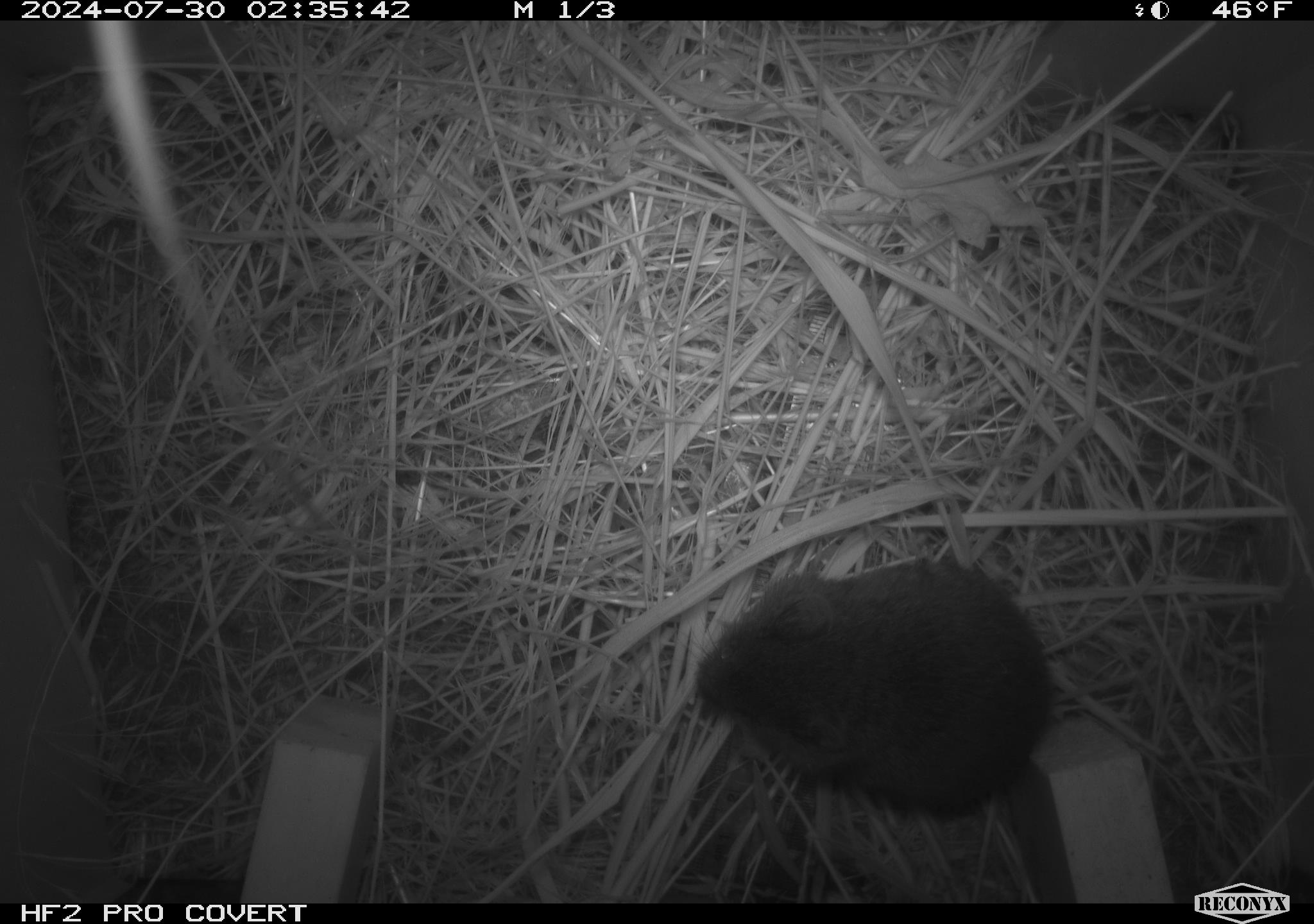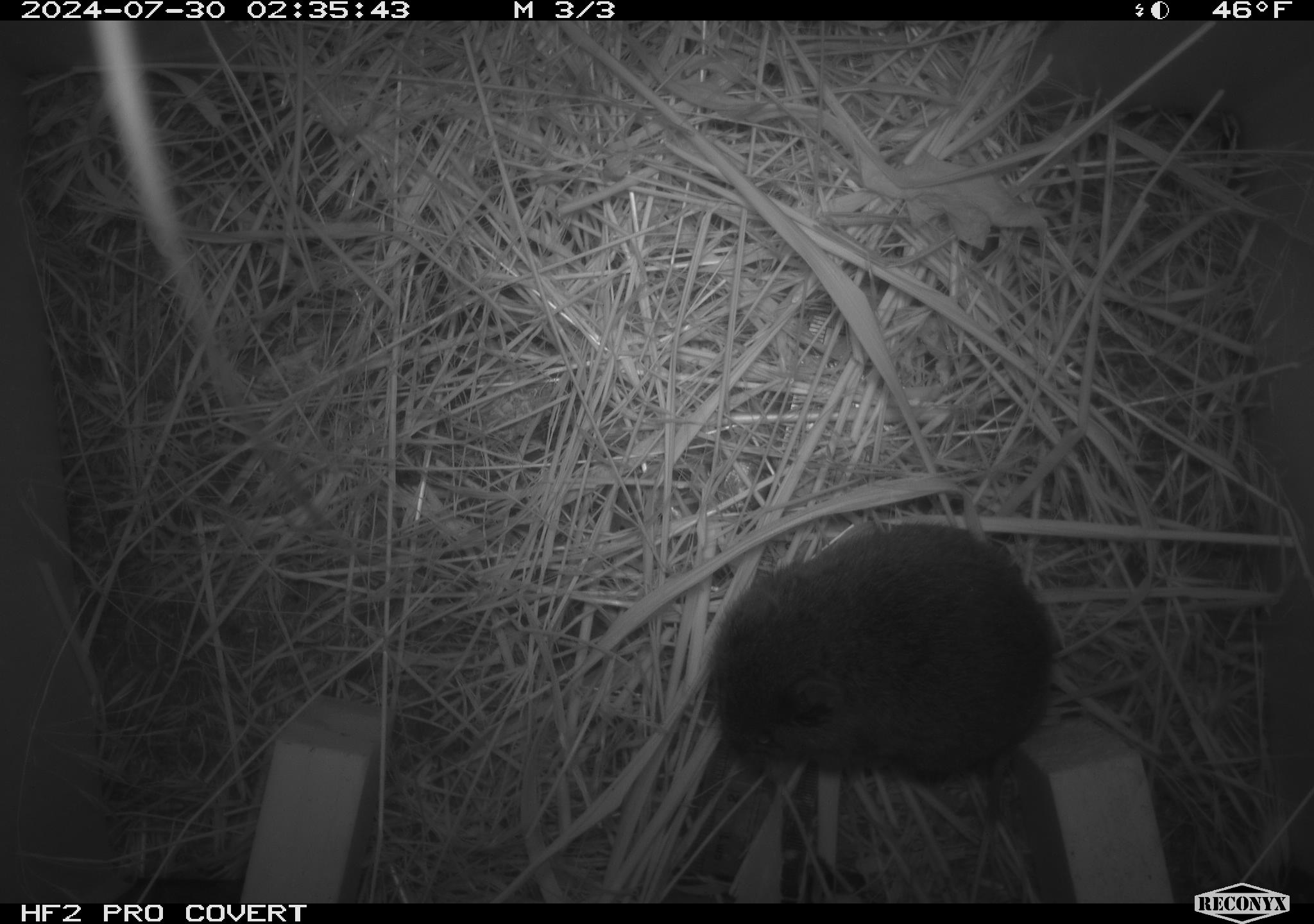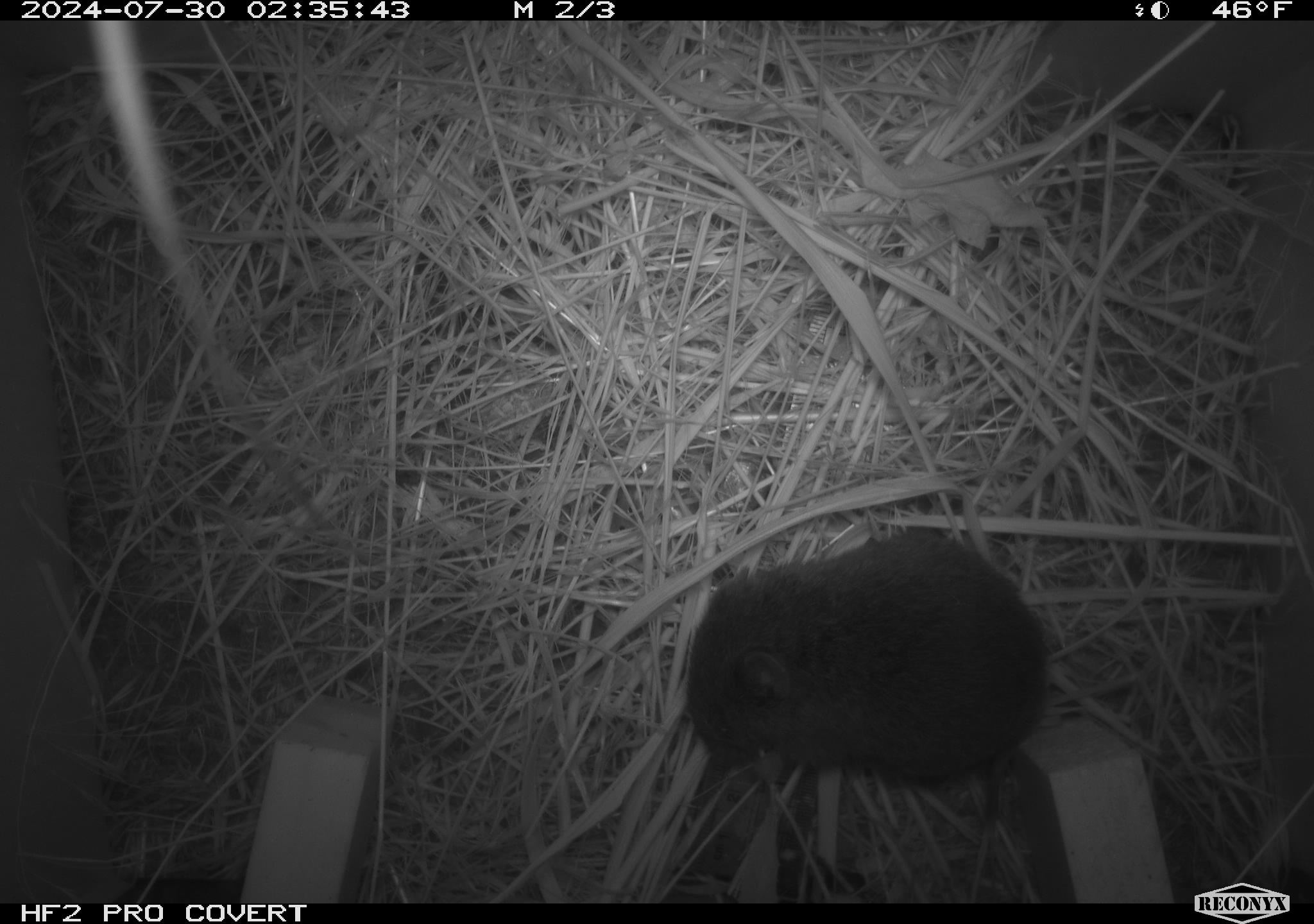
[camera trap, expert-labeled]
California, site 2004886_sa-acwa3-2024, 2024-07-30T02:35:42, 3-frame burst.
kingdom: Animalia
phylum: Chordata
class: Mammalia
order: Rodentia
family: Cricetidae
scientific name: Arvicolinae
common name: voles, lemmings, and muskrats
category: arvicolinae subfamily